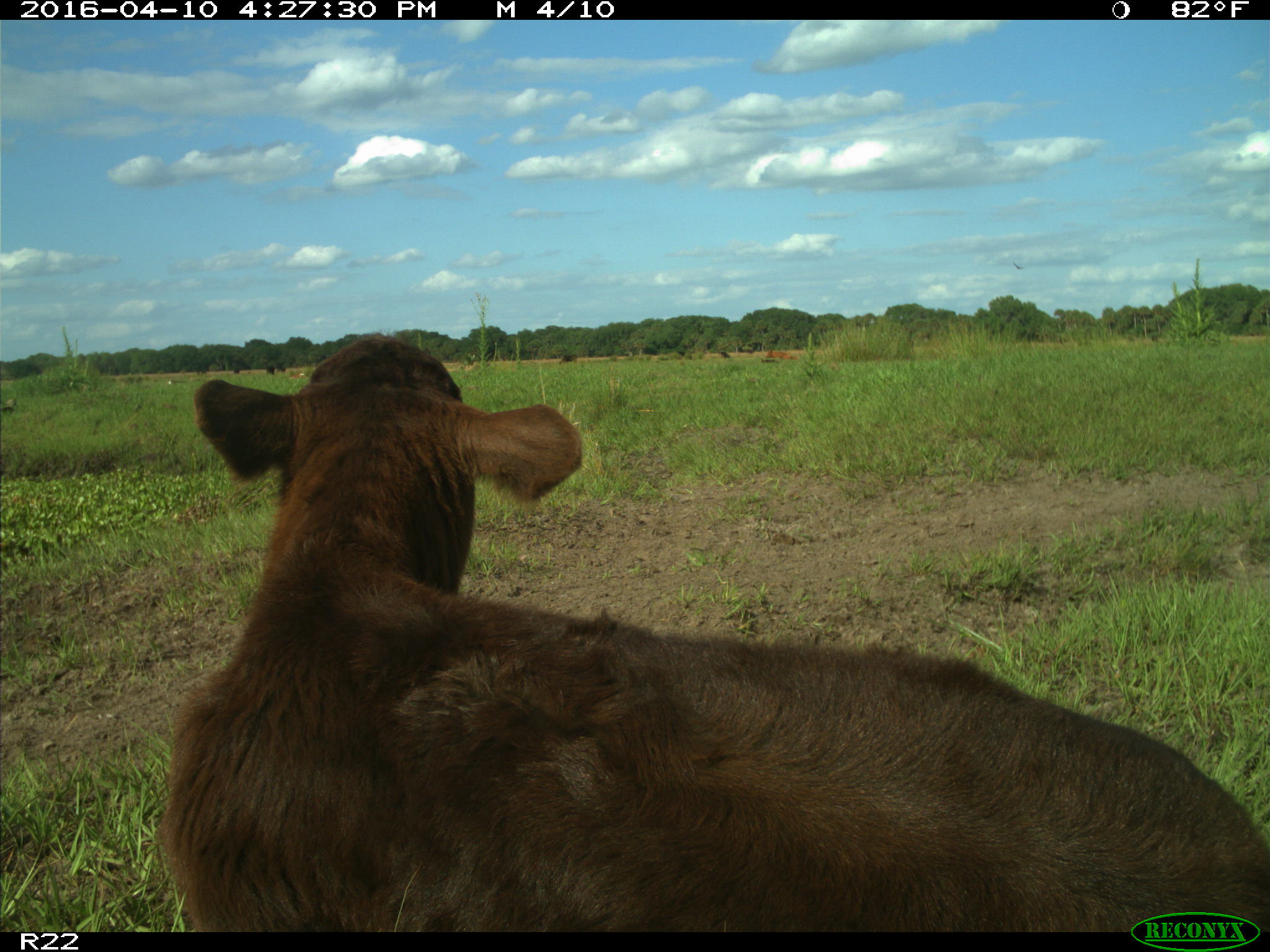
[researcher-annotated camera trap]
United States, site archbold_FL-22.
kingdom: Animalia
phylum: Chordata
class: Mammalia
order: Artiodactyla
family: Bovidae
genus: Bos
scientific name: Bos taurus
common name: domestic cow